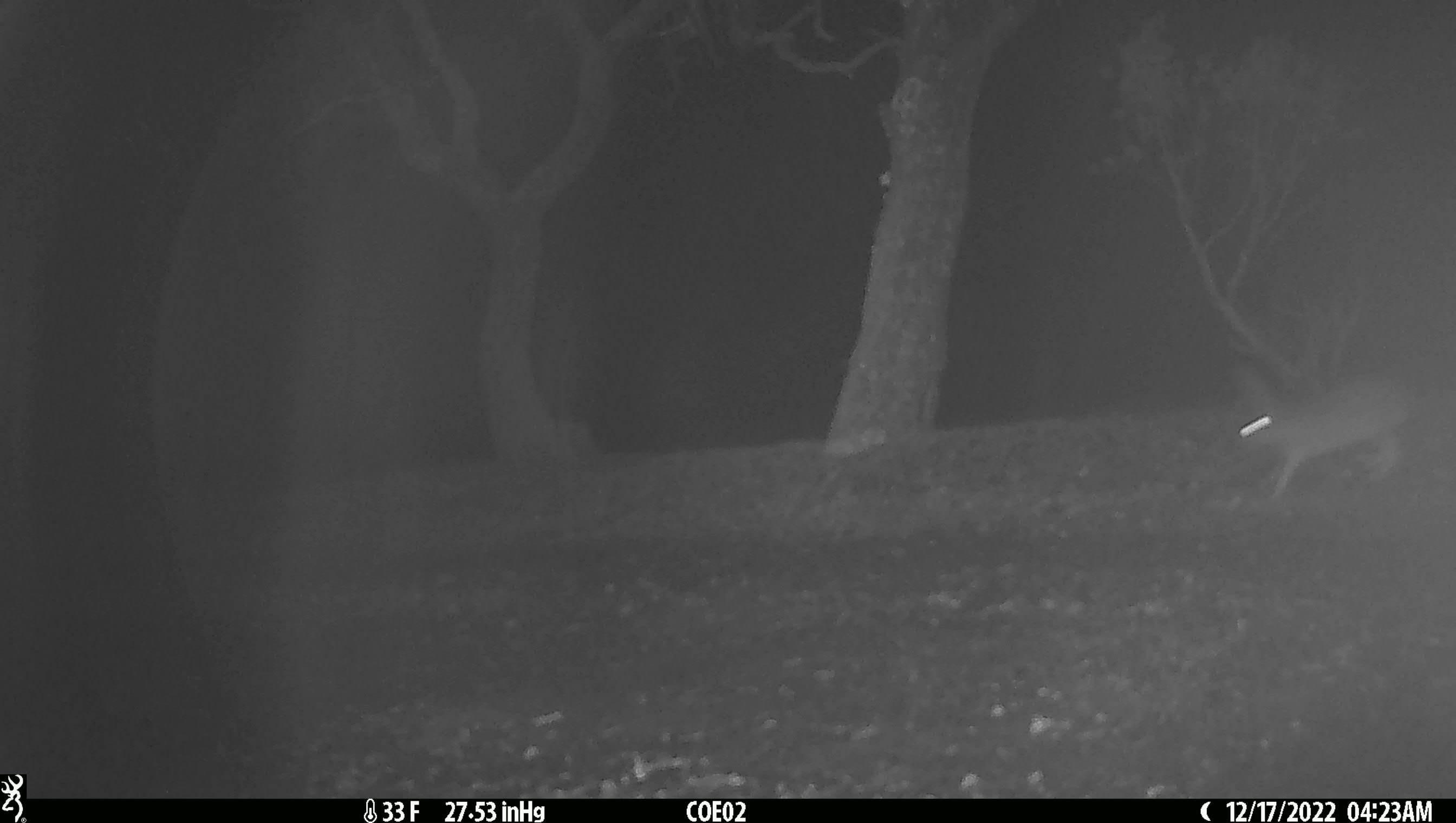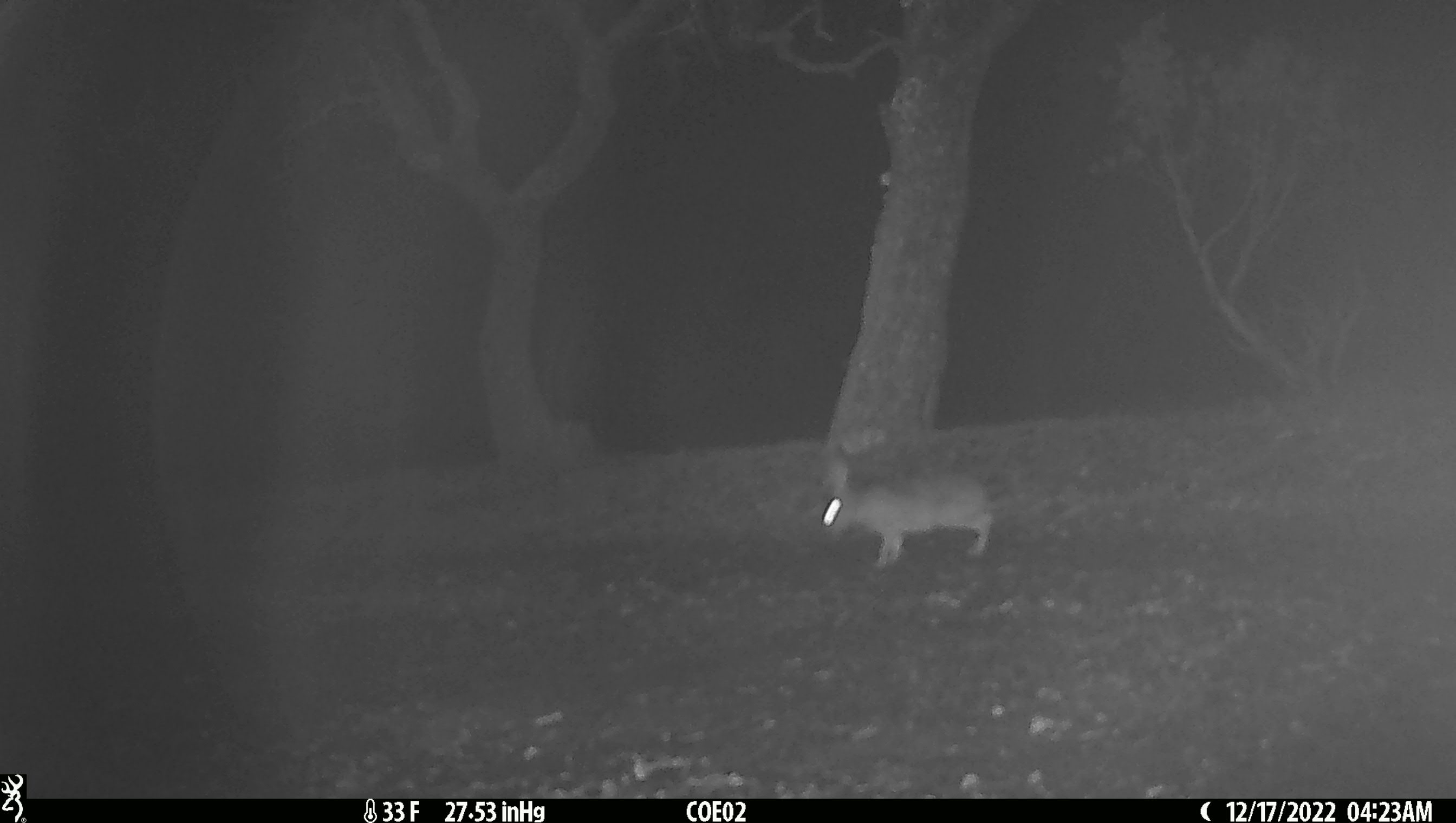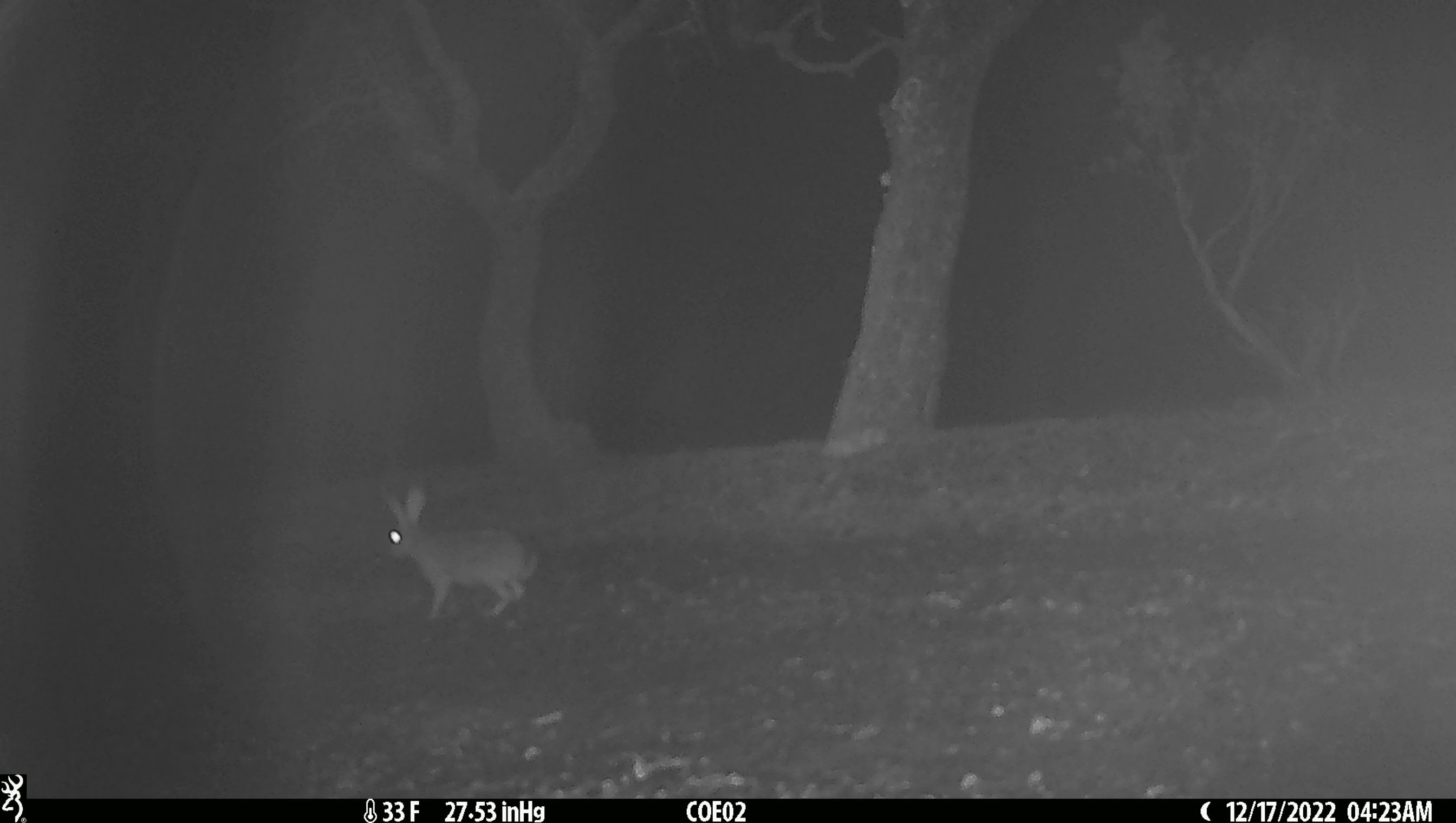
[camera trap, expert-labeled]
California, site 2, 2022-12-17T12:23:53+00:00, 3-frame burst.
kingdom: Animalia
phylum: Chordata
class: Mammalia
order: Lagomorpha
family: Leporidae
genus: Lepus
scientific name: Lepus californicus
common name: black-tailed jackrabbit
Black-tailed jackrabbit (Lepus californicus).